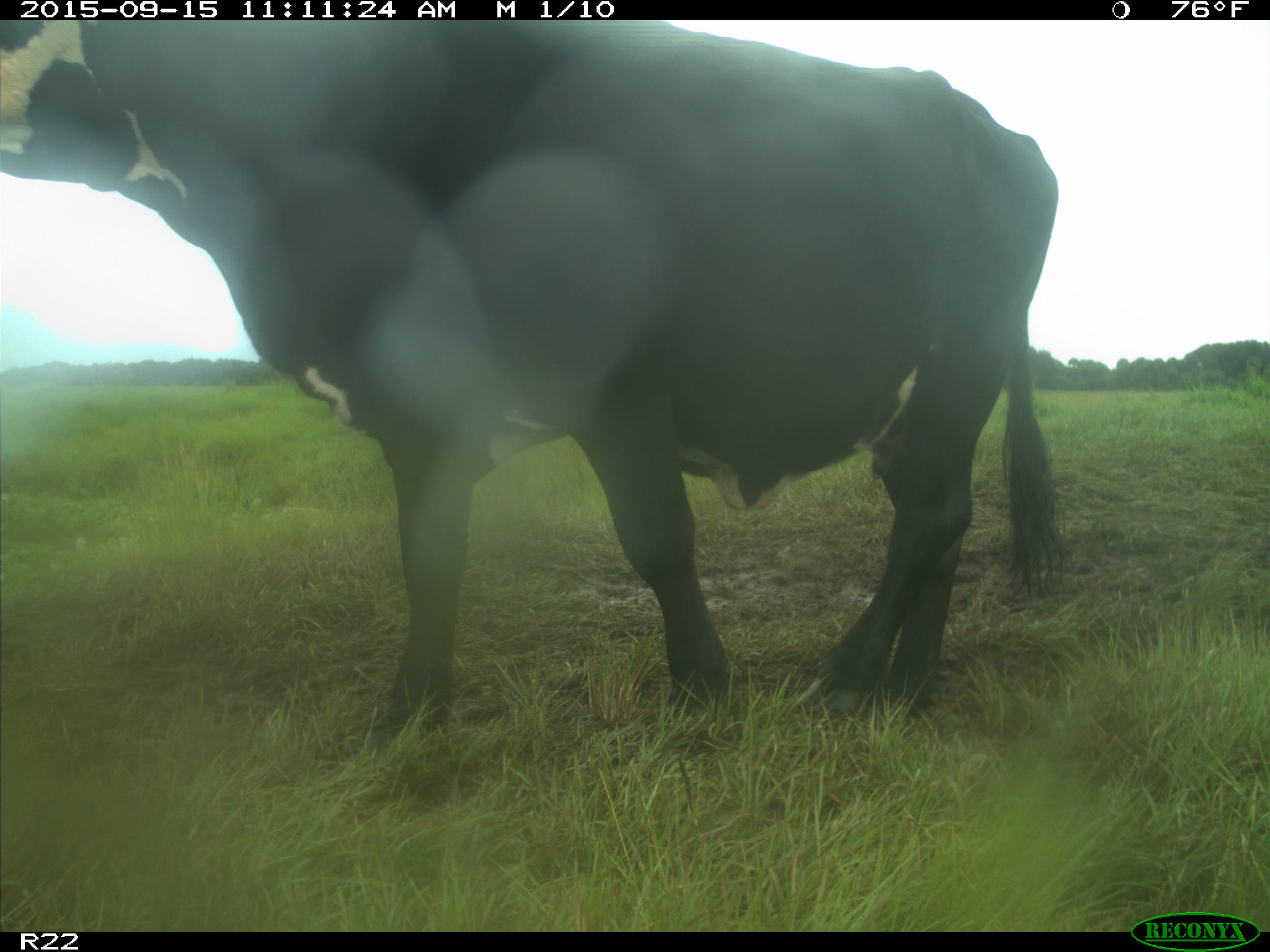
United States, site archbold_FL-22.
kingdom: Animalia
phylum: Chordata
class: Mammalia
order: Artiodactyla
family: Bovidae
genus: Bos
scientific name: Bos taurus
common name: domestic cow